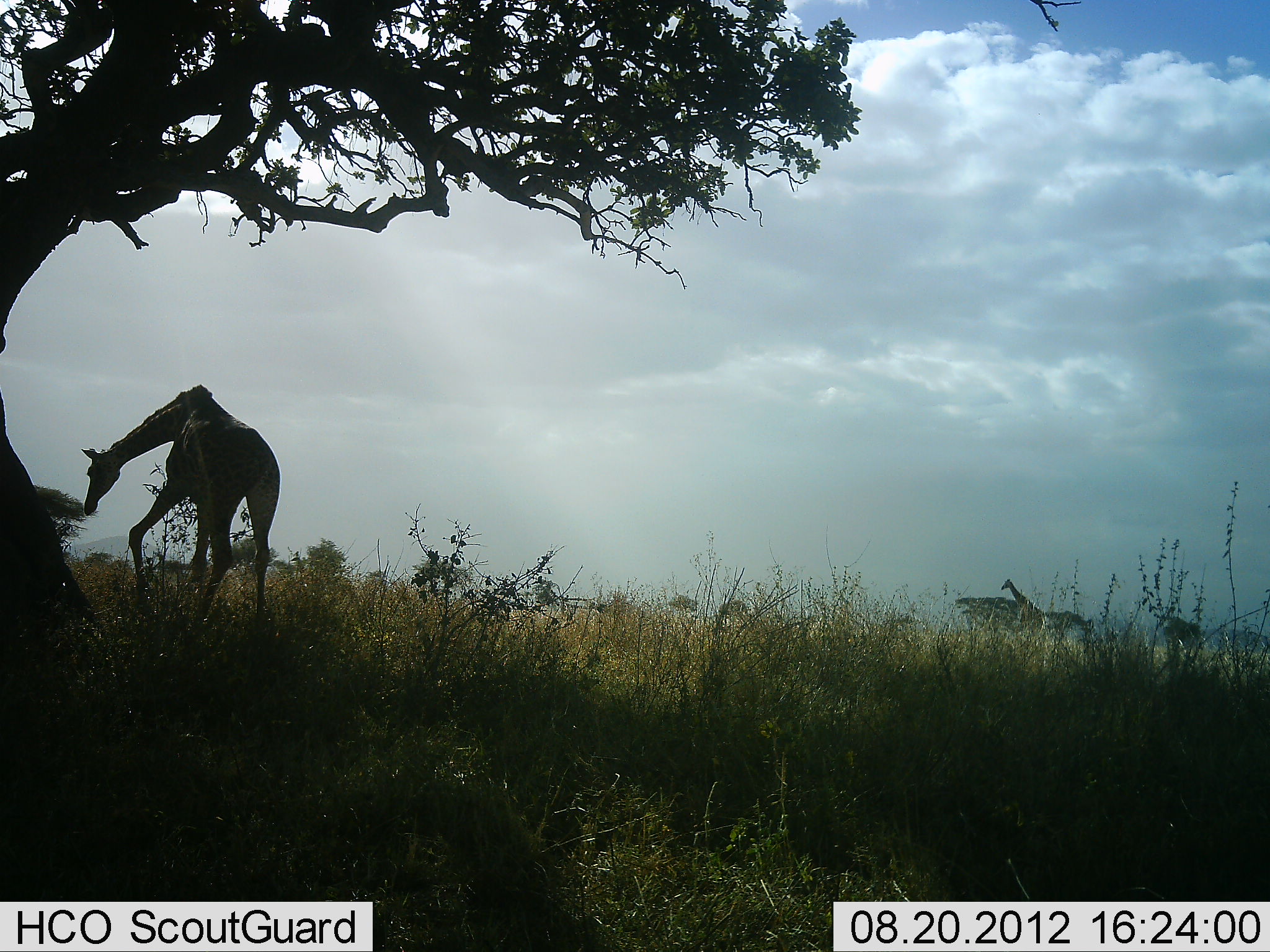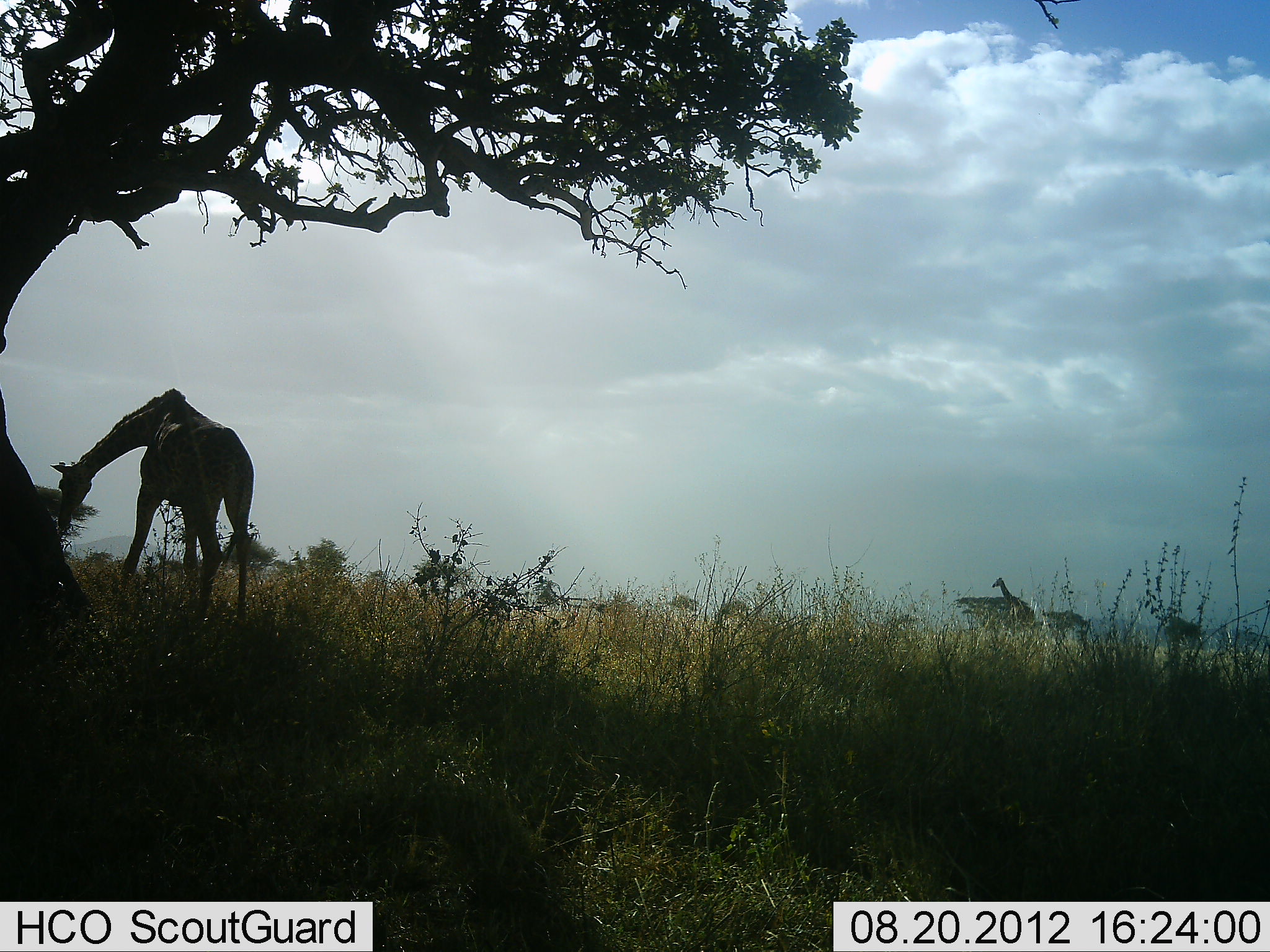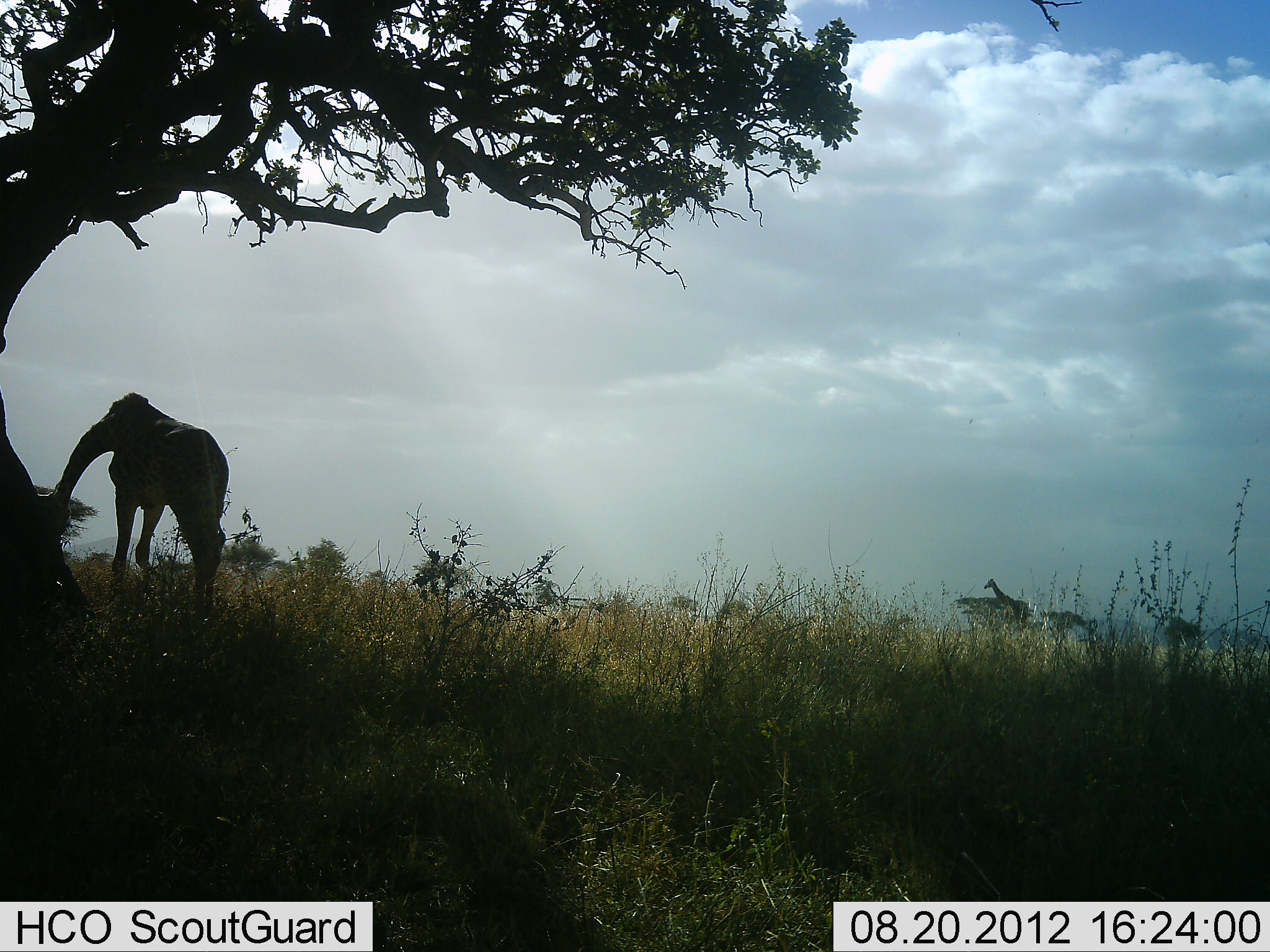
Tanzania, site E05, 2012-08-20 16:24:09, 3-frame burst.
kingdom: Animalia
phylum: Chordata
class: Mammalia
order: Artiodactyla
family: Giraffidae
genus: Giraffa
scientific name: Giraffa camelopardalis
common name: giraffe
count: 2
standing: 30%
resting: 0%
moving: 80%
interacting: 0%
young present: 0%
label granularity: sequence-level